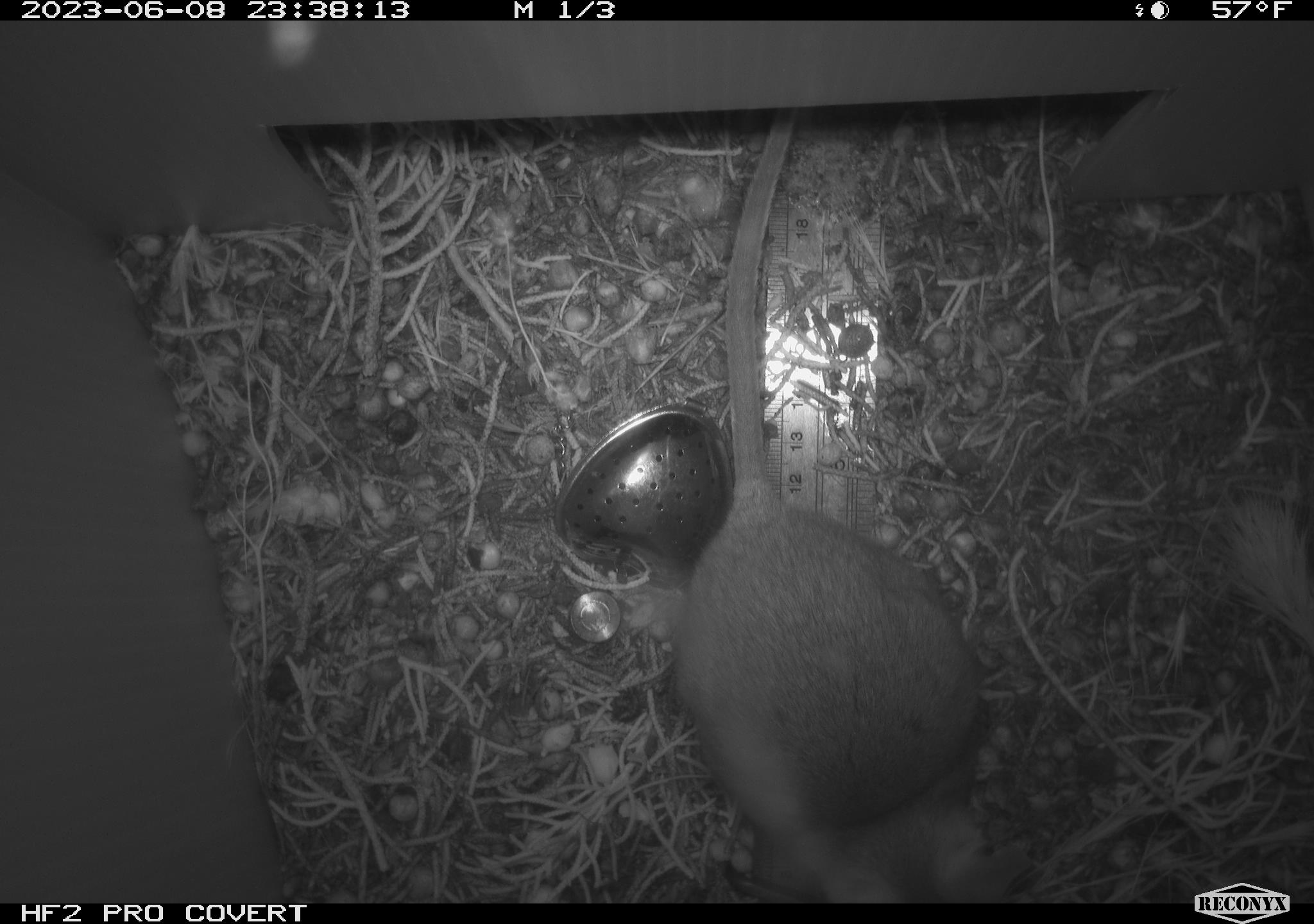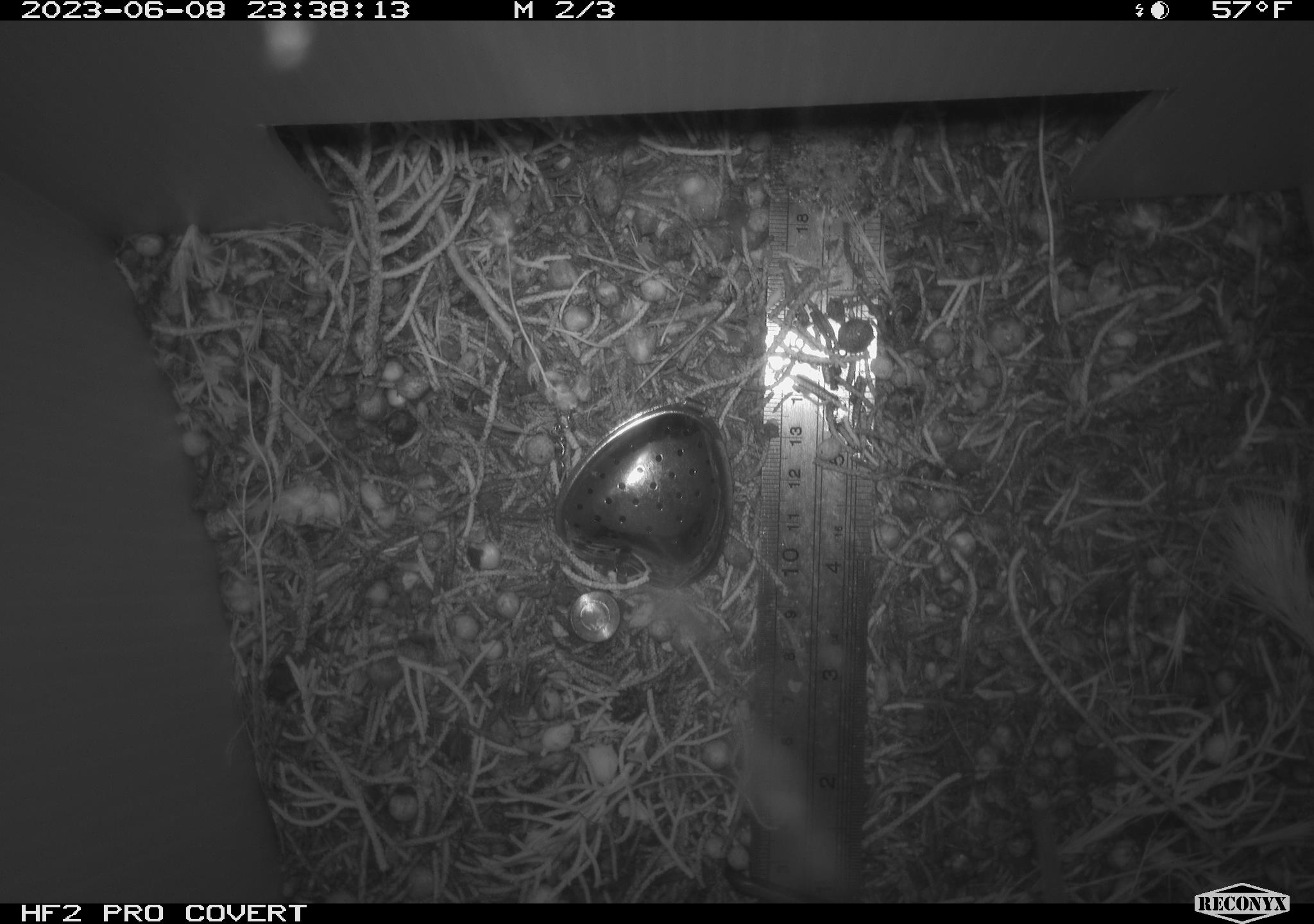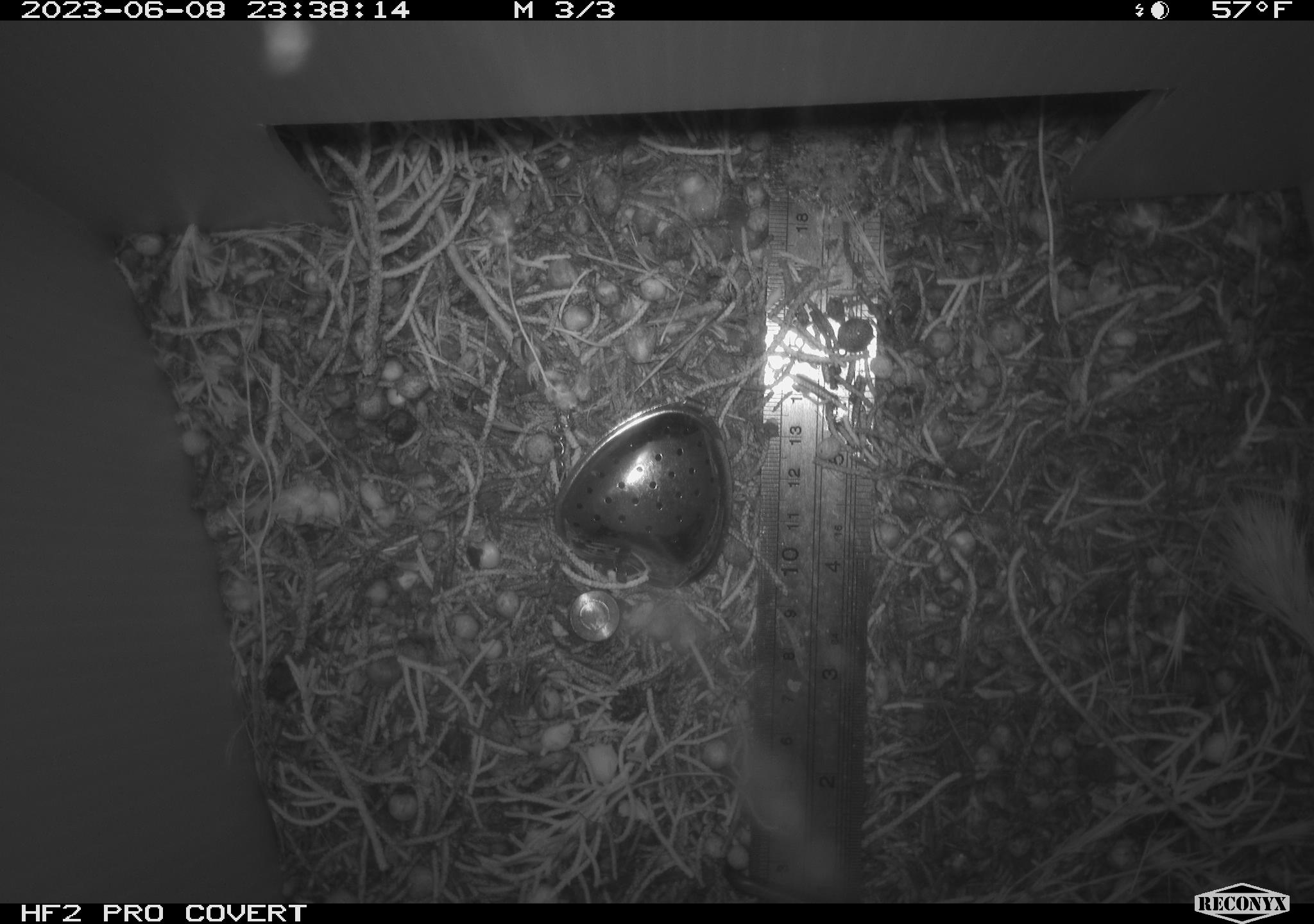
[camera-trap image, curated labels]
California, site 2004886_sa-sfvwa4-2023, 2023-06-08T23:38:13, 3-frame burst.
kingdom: Animalia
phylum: Chordata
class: Mammalia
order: Rodentia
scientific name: Rodentia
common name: rodent